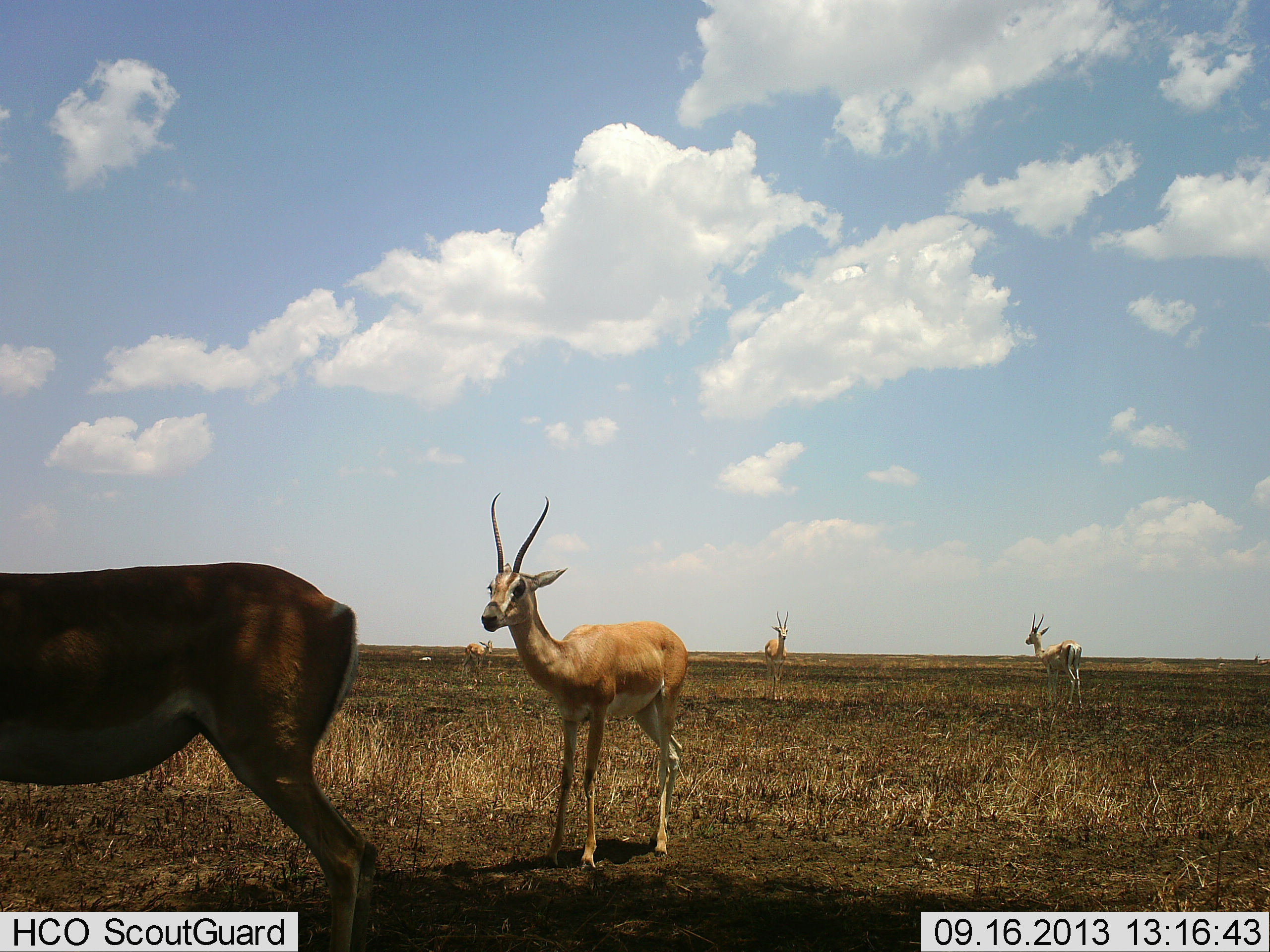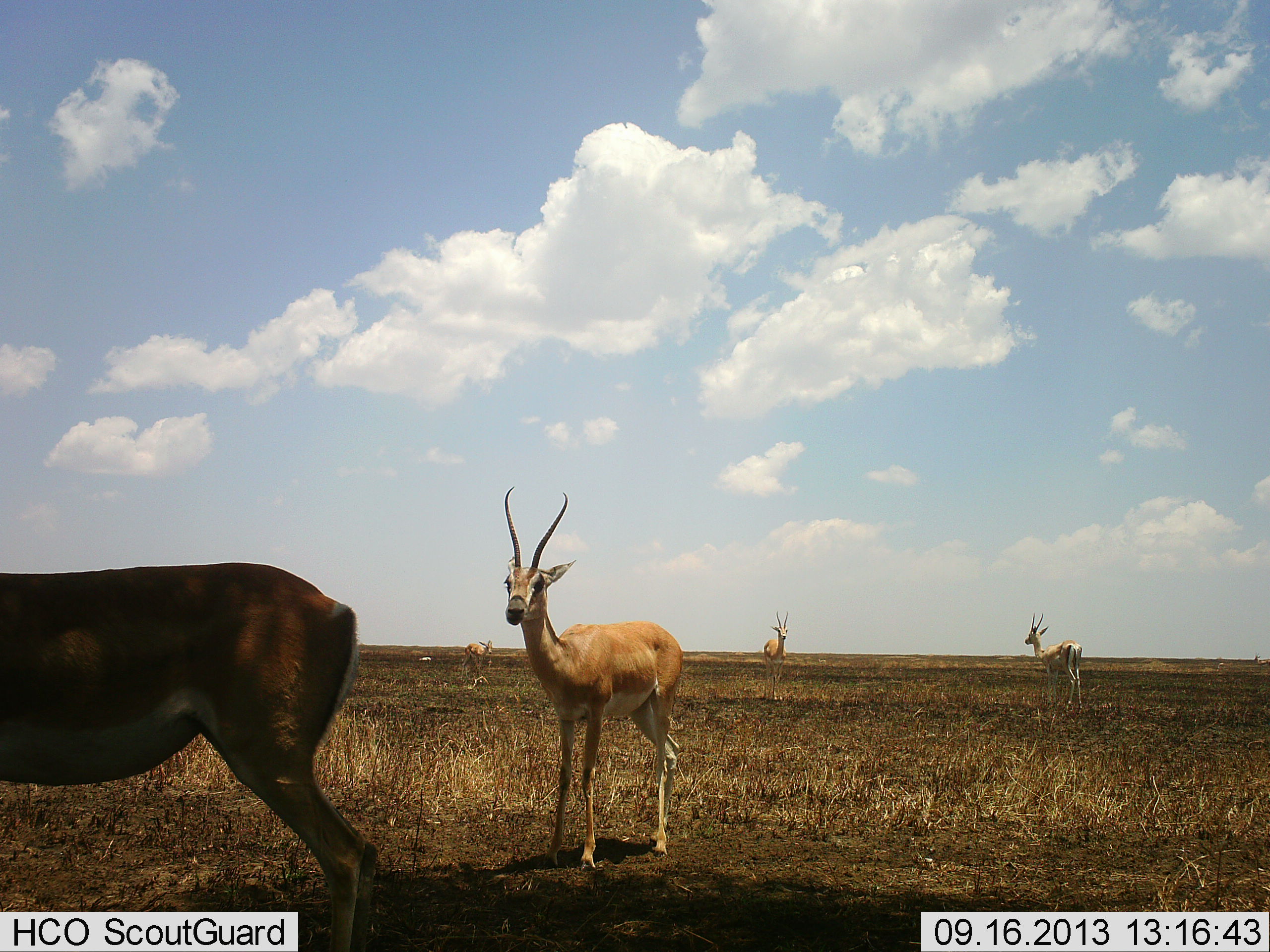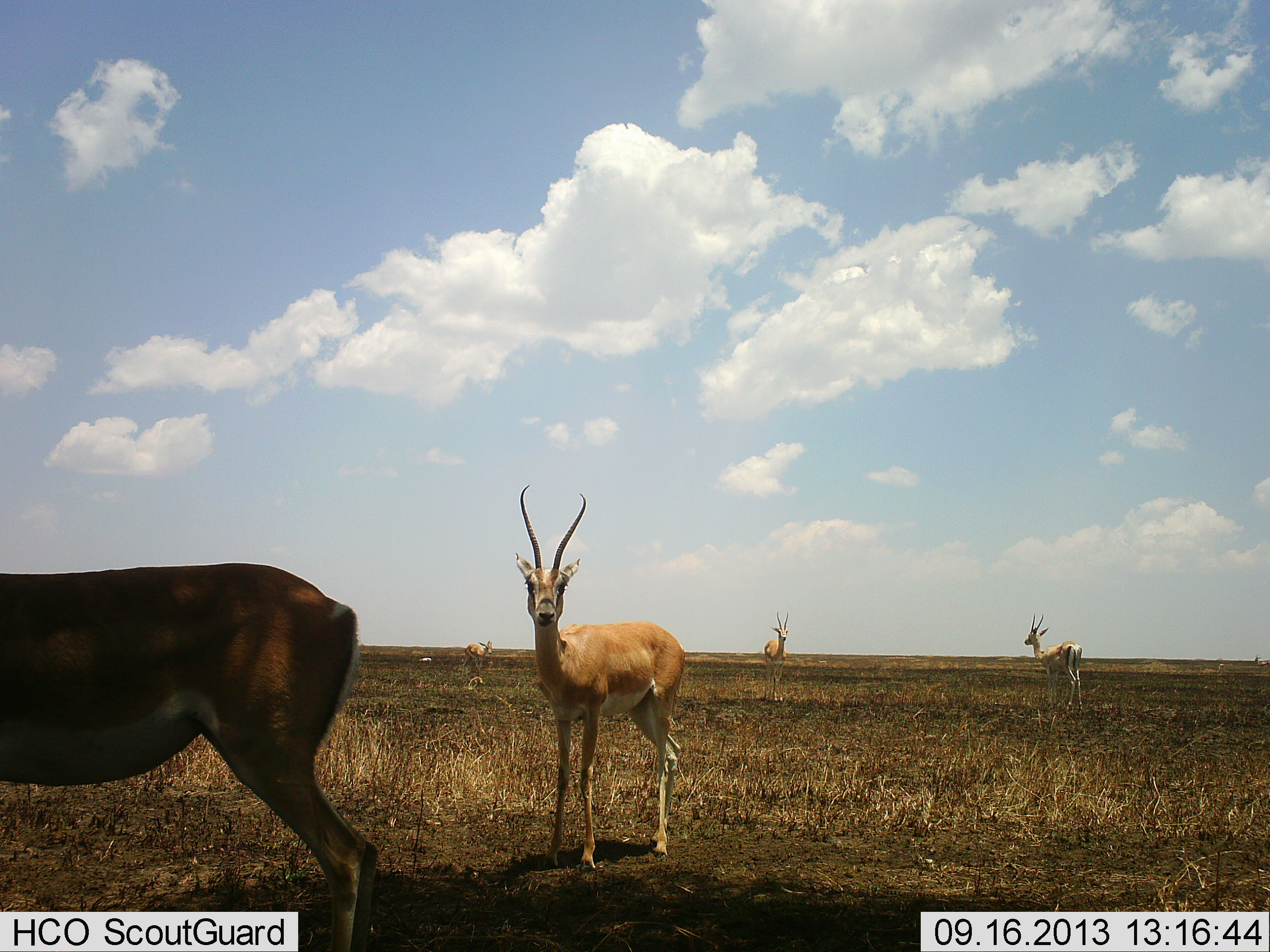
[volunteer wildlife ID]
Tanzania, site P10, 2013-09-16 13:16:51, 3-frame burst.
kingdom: Animalia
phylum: Chordata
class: Mammalia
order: Artiodactyla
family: Bovidae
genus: Nanger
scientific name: Nanger granti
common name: grant's gazelle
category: gazellegrants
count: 5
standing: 100%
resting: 0%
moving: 7%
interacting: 0%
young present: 0%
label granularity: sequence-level